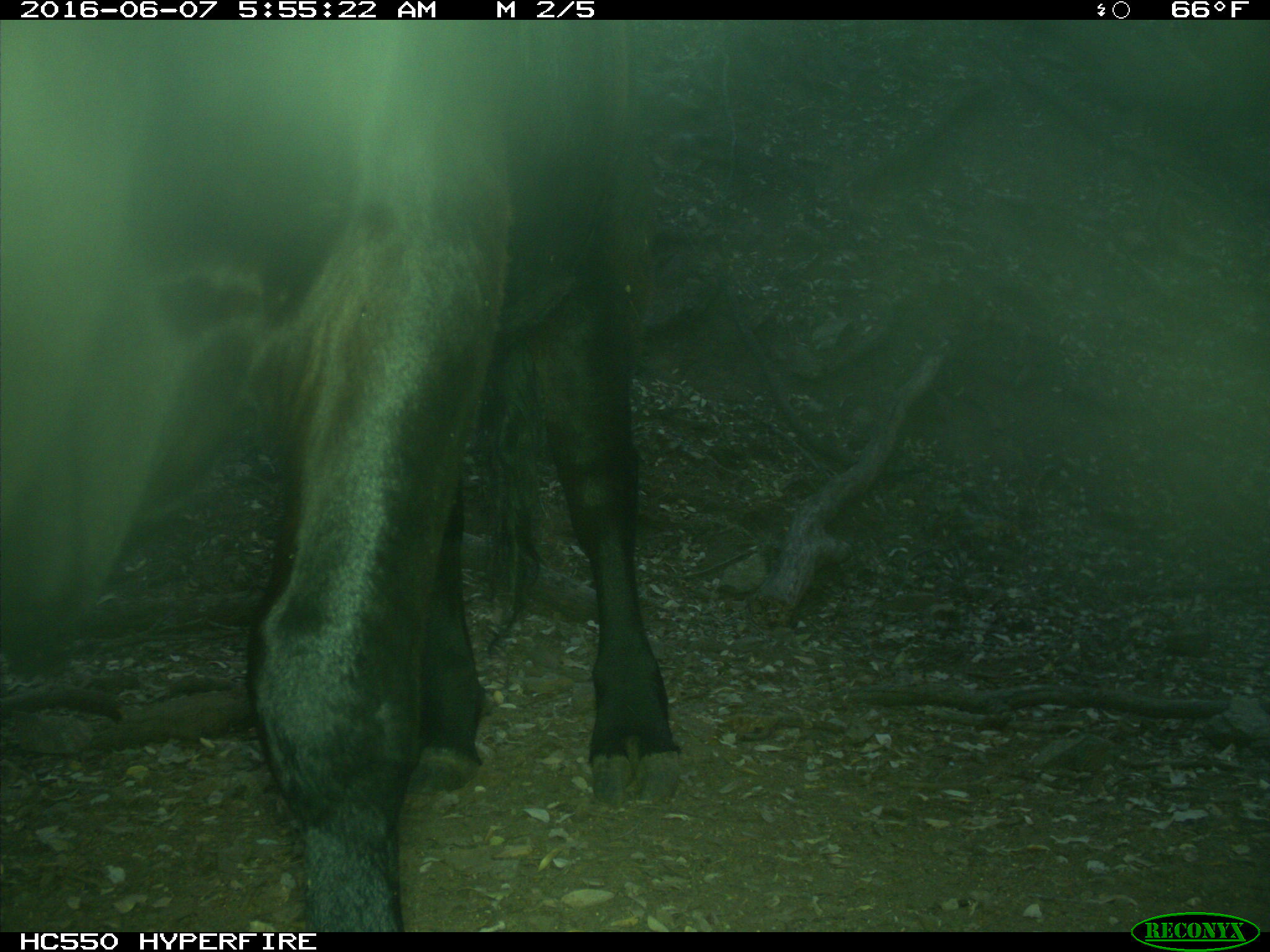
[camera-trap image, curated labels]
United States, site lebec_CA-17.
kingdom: Animalia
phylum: Chordata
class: Mammalia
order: Artiodactyla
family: Bovidae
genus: Bos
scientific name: Bos taurus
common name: domestic cow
Bos taurus (domestic cow).